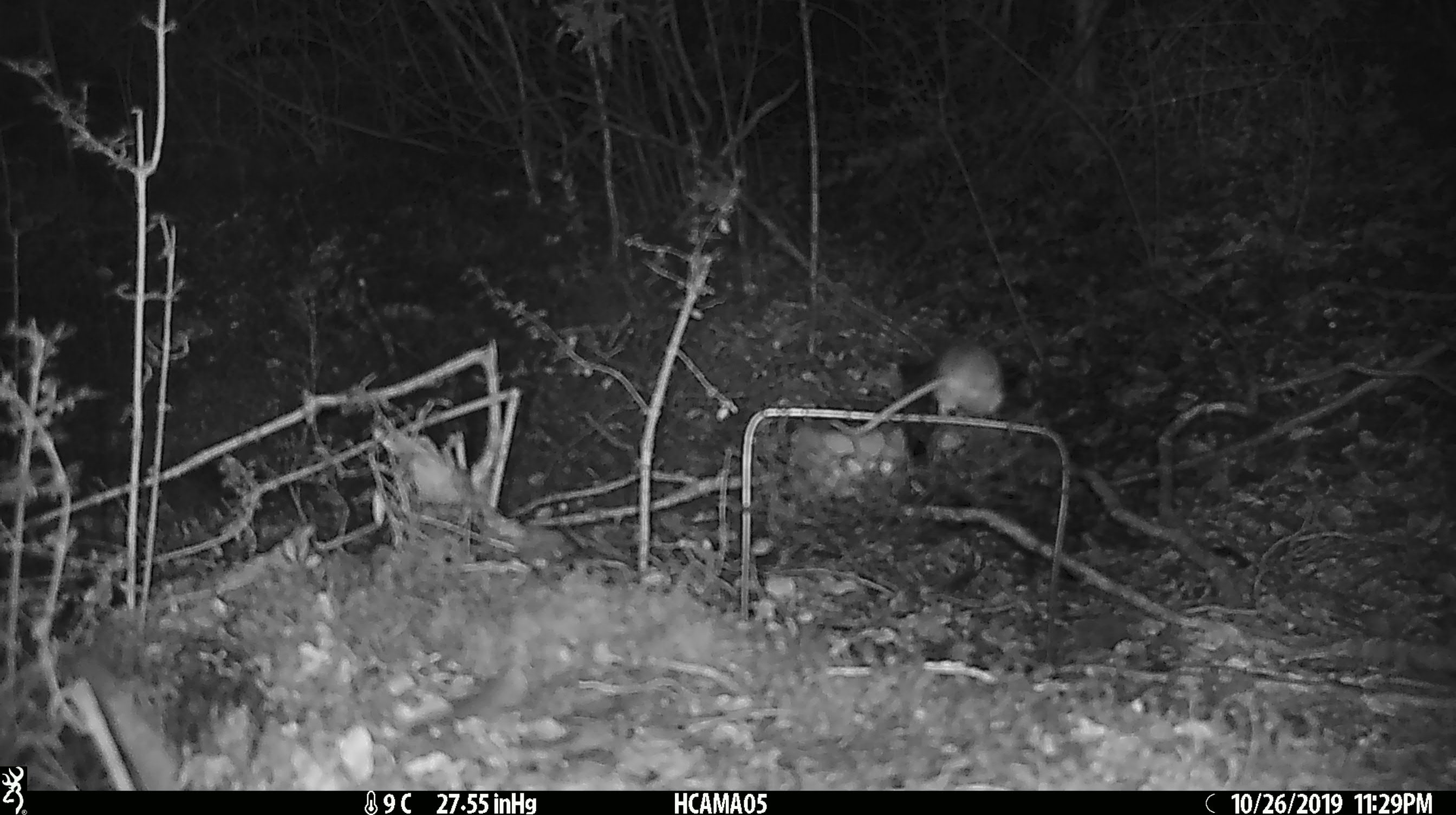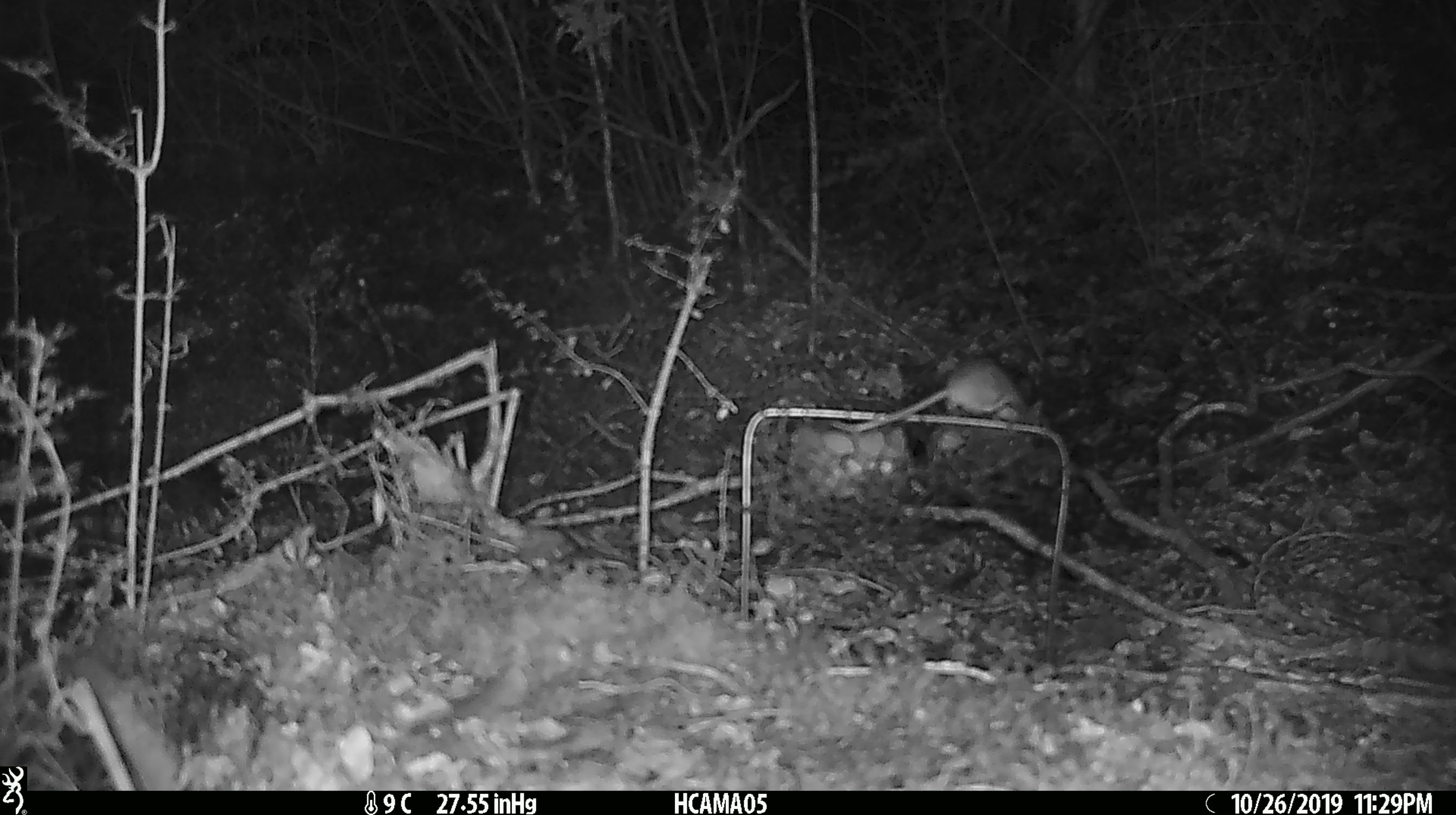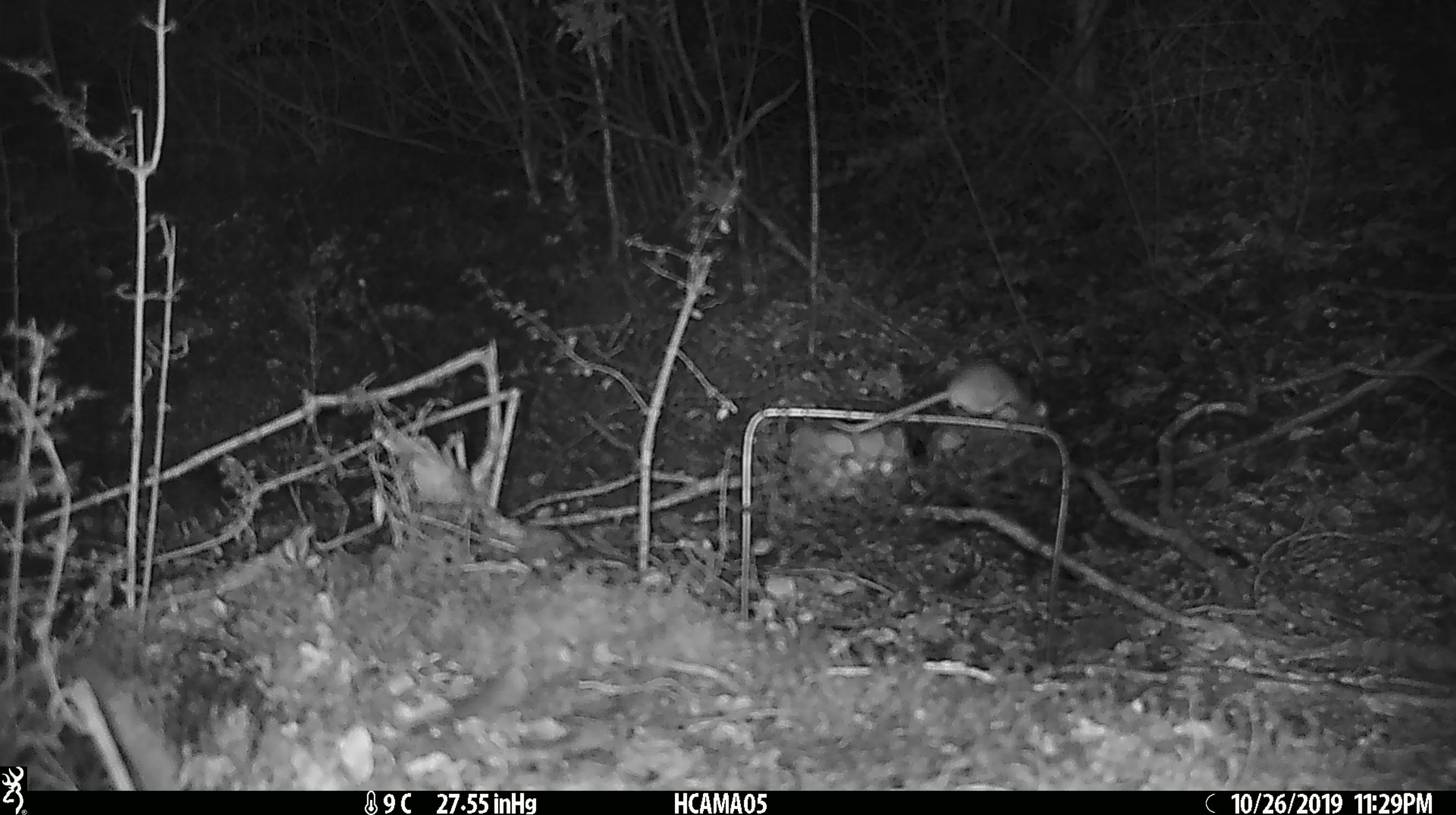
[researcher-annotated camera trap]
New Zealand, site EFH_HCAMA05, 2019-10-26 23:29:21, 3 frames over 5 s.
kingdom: Animalia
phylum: Chordata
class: Mammalia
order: Rodentia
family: Muridae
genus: Mus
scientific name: Mus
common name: mouse